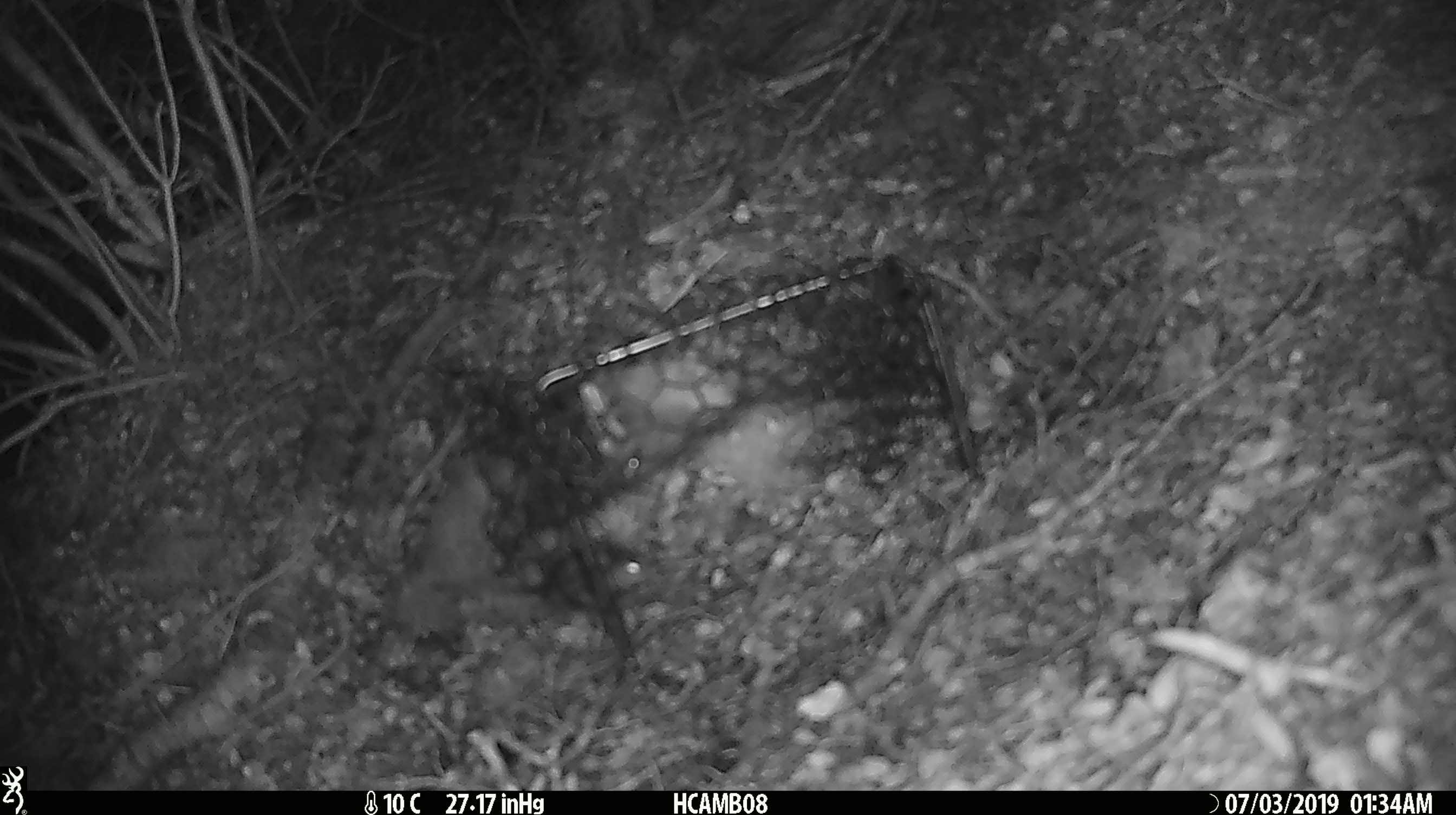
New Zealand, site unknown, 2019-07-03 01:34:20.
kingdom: Animalia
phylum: Chordata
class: Mammalia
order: Rodentia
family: Muridae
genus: Mus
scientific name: Mus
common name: mouse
Mouse (Mus).